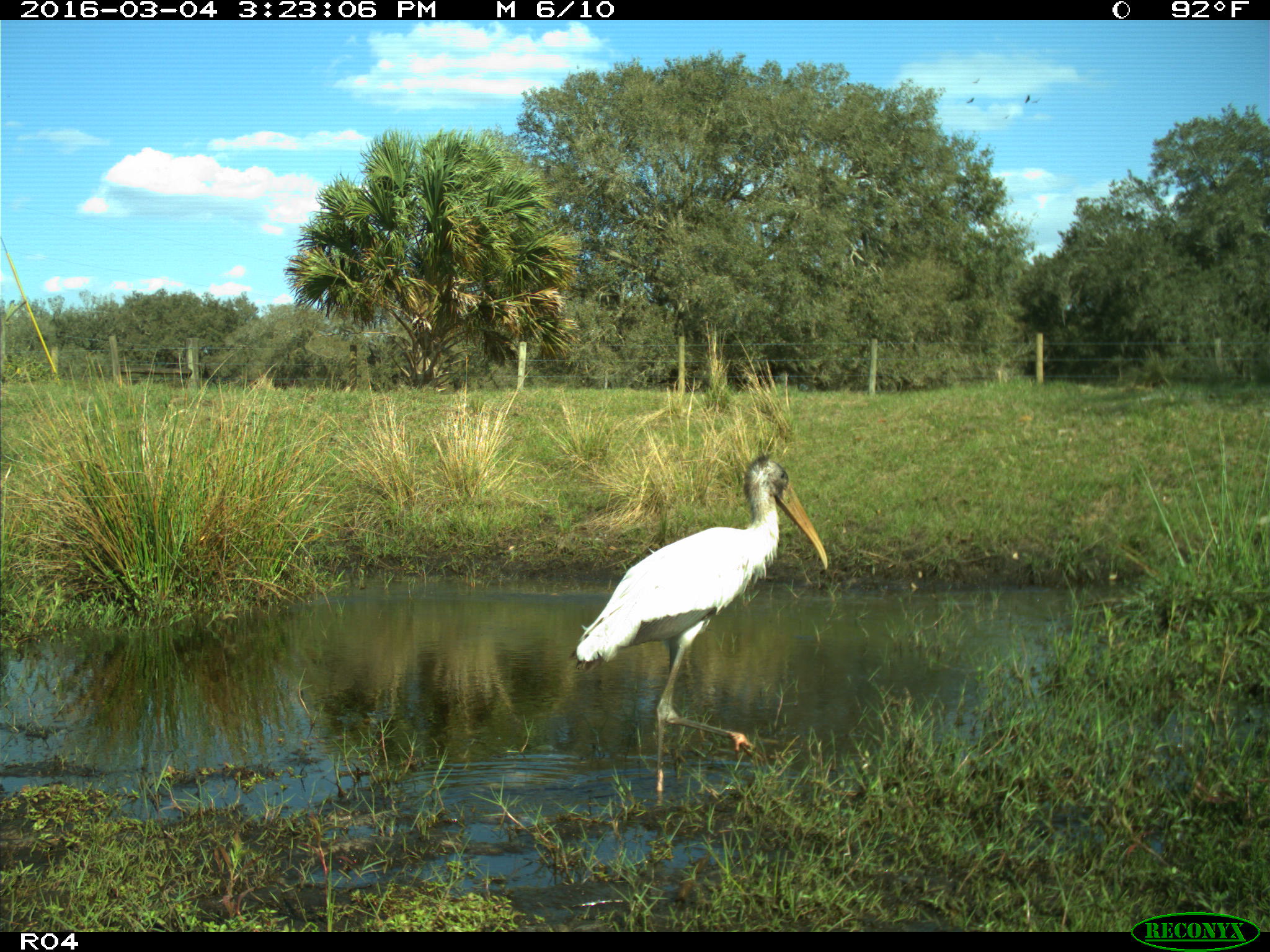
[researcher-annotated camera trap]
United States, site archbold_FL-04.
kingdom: Animalia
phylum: Chordata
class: Aves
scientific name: Aves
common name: birds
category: unidentified bird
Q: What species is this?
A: Unidentified bird (birds) (Aves).